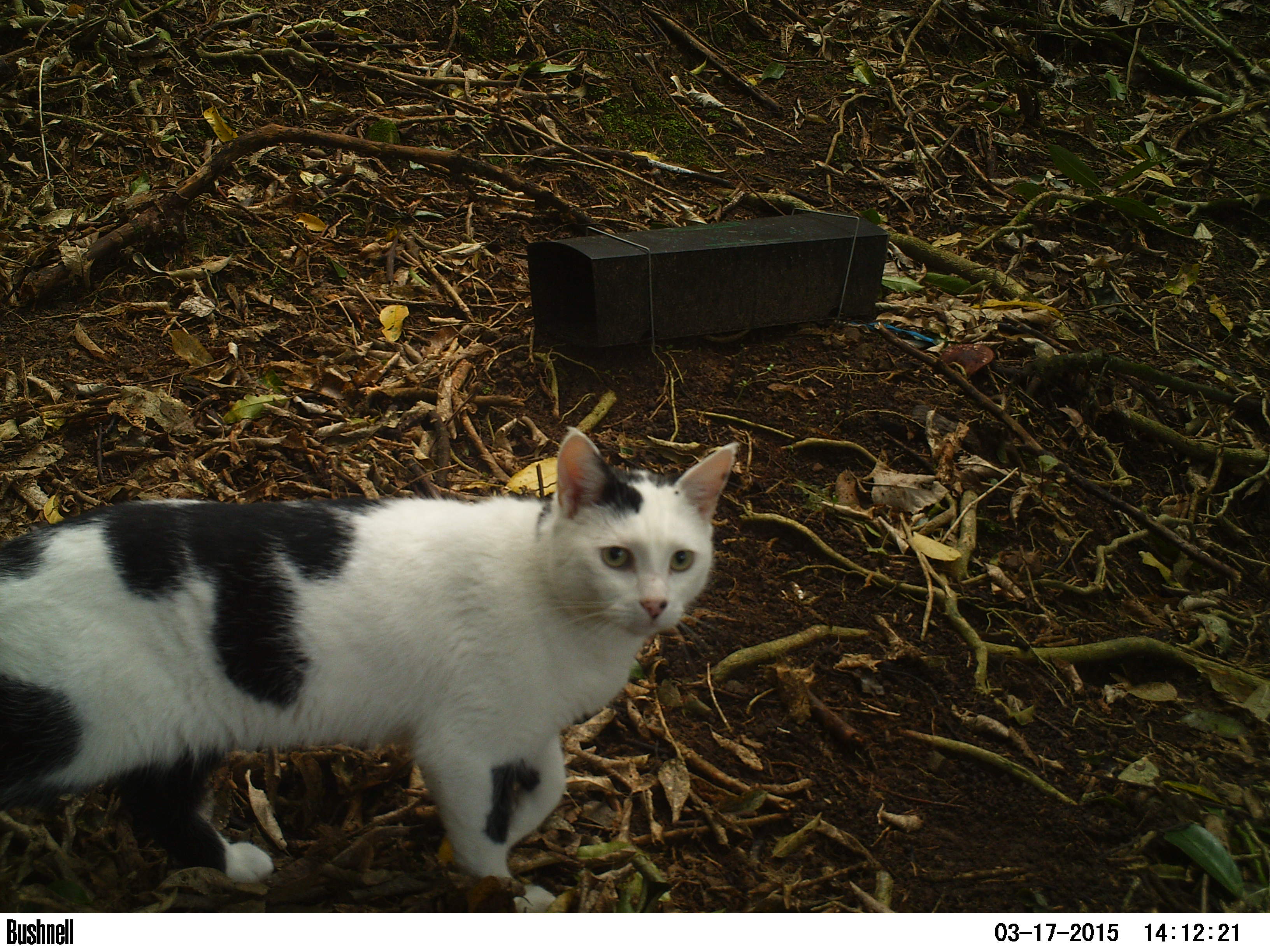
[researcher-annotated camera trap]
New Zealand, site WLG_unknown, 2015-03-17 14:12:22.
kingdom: Animalia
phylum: Chordata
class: Mammalia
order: Carnivora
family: Felidae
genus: Felis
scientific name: Felis catus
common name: domestic cat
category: cat